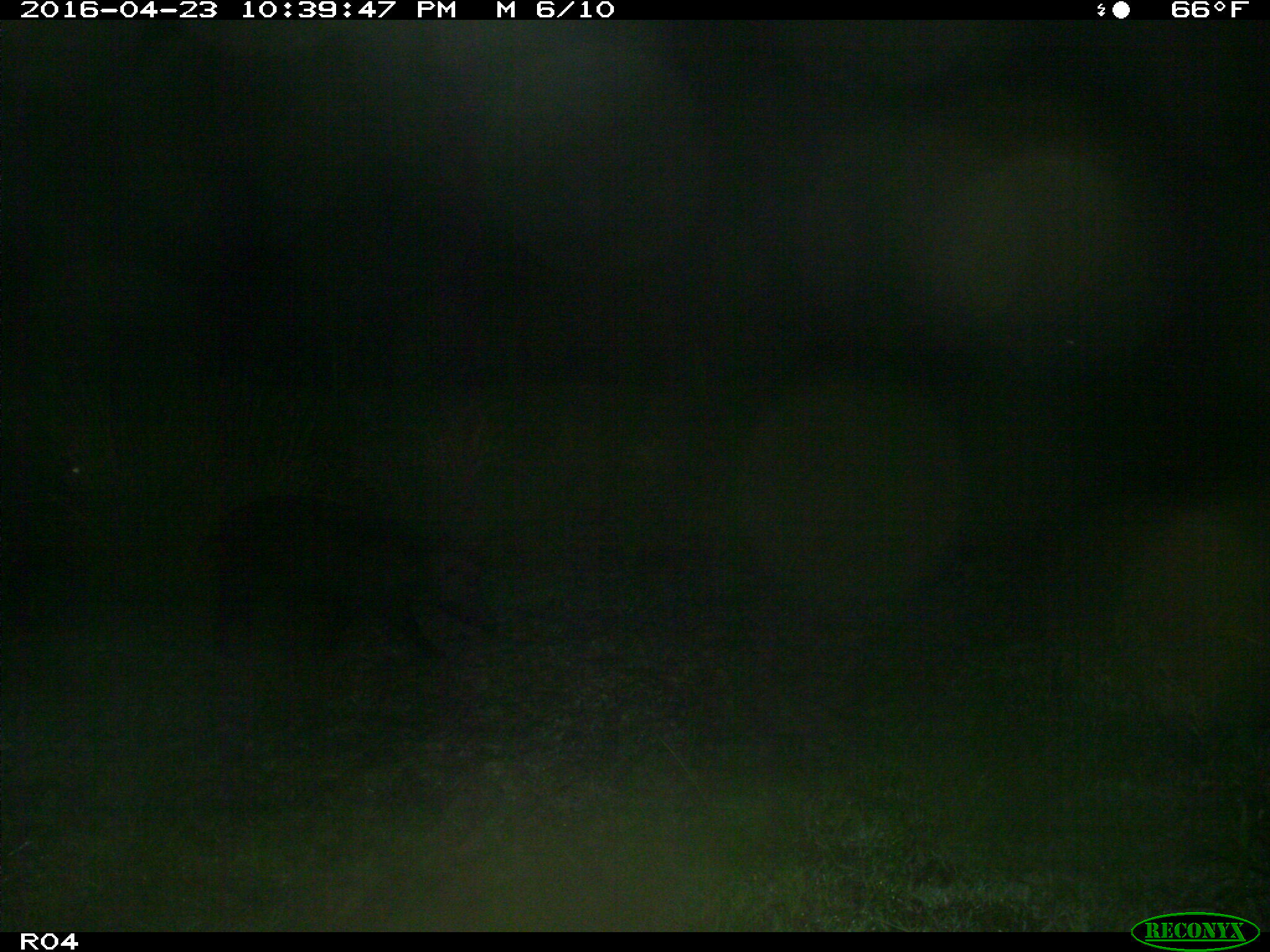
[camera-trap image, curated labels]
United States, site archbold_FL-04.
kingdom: Animalia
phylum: Chordata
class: Mammalia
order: Artiodactyla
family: Suidae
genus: Sus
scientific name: Sus scrofa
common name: wild boar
Sus scrofa (wild boar).